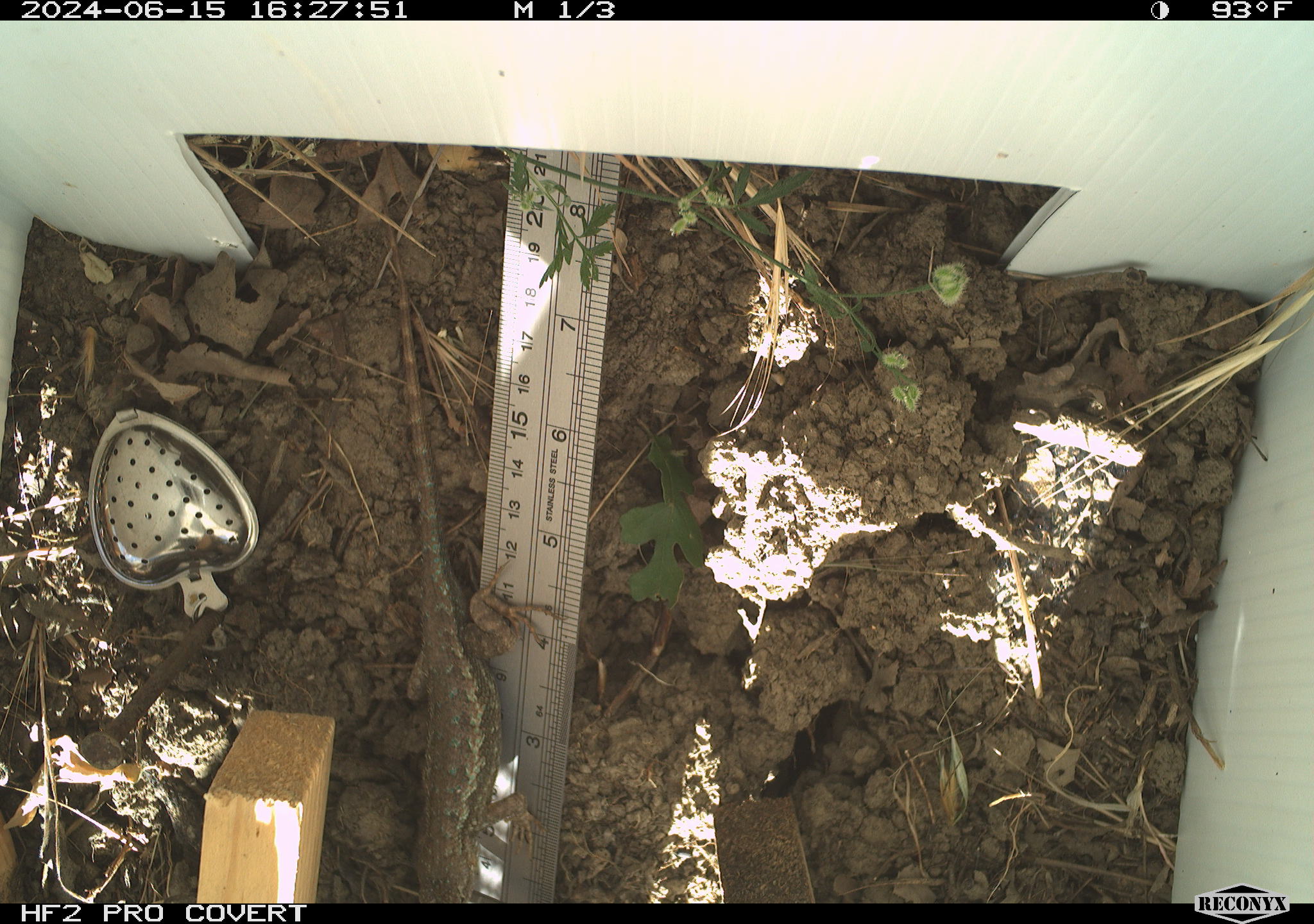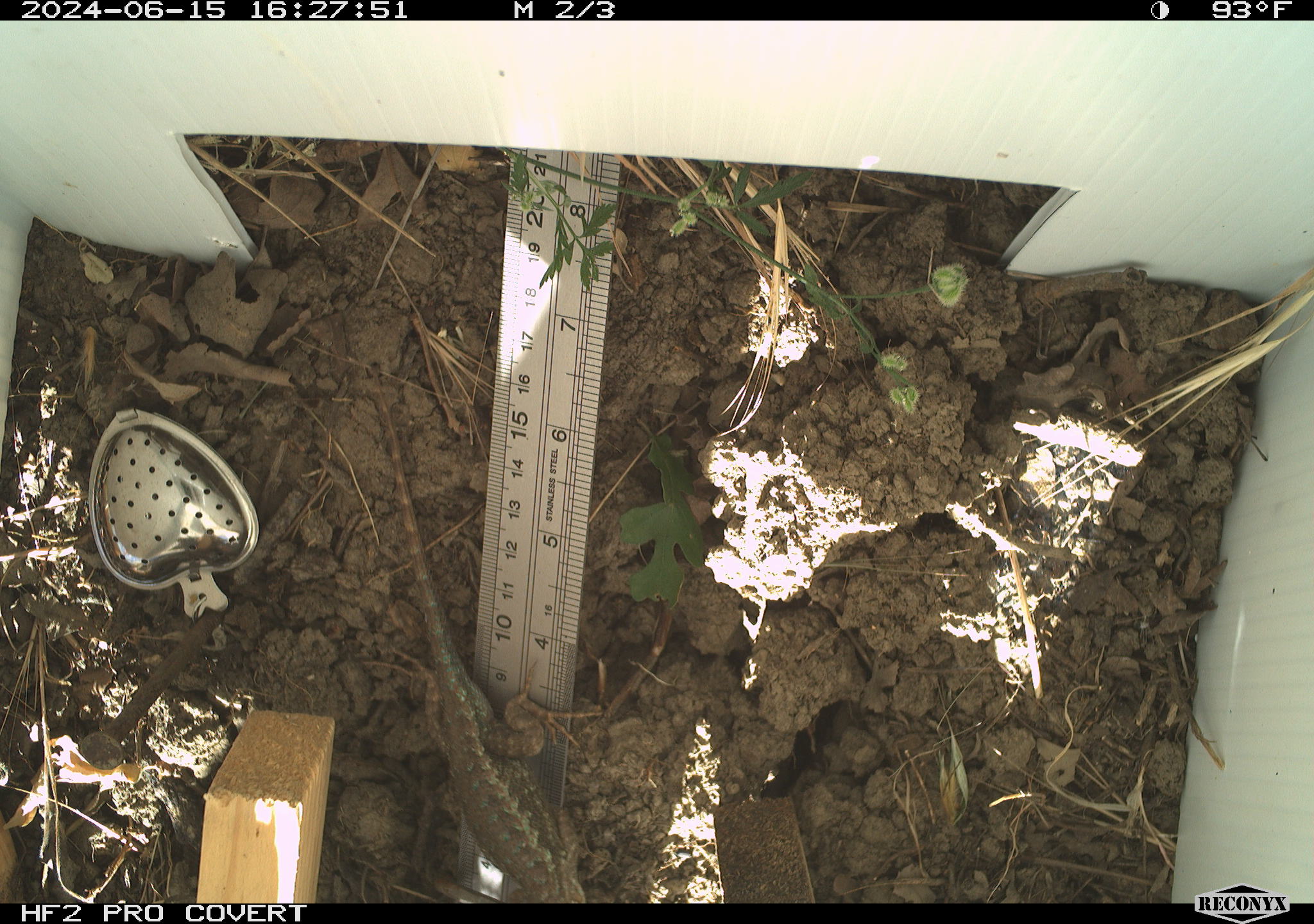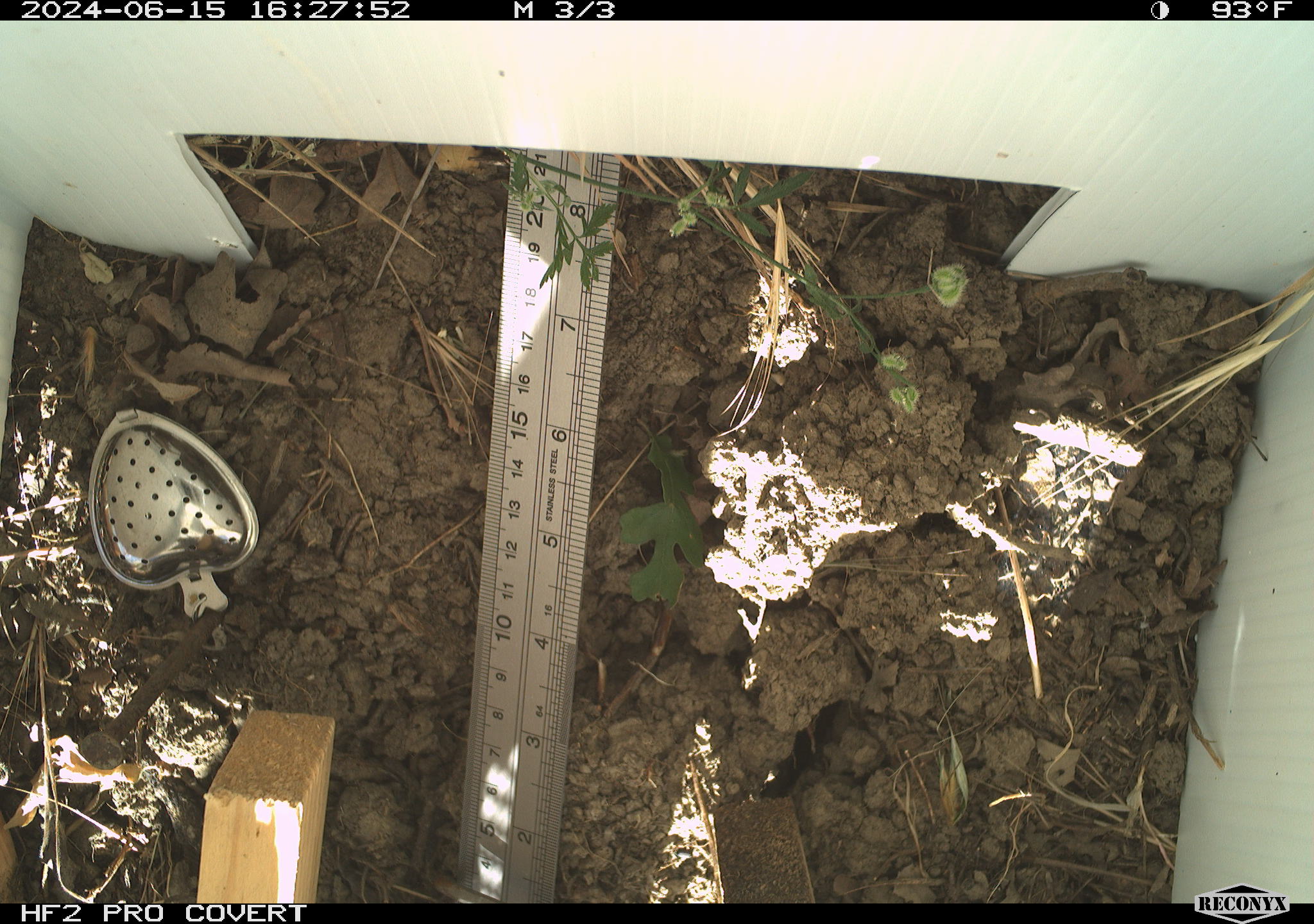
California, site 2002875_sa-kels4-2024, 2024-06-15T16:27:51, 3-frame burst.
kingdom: Animalia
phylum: Chordata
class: Reptilia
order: Squamata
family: Phrynosomatidae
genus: Sceloporus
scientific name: Sceloporus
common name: spiny lizards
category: sceloporus species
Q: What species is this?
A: Sceloporus species (spiny lizards) (Sceloporus).